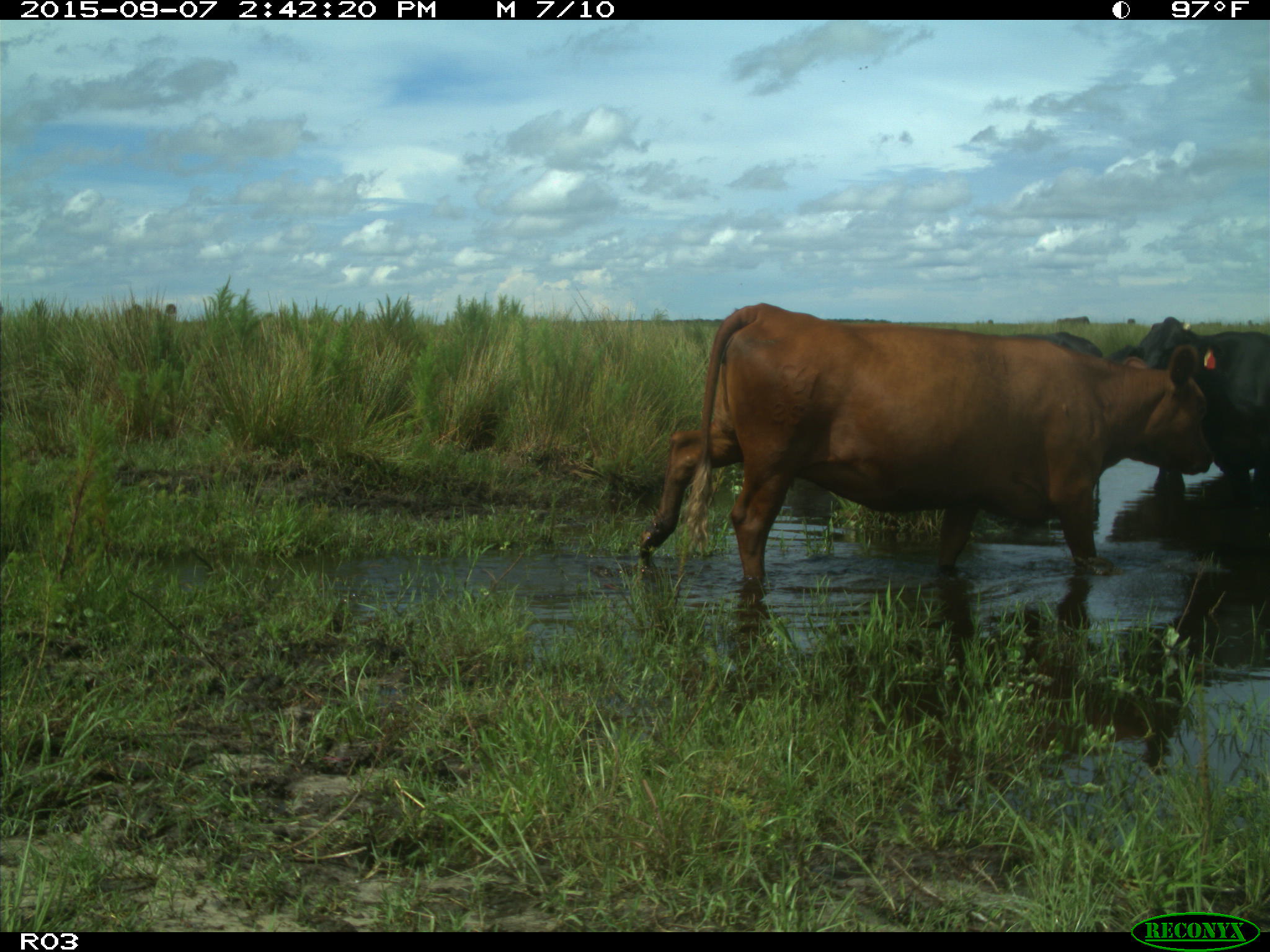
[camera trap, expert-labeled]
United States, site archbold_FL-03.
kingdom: Animalia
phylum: Chordata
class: Mammalia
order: Artiodactyla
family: Bovidae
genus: Bos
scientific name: Bos taurus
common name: domestic cow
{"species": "Bos taurus (domestic cow)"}